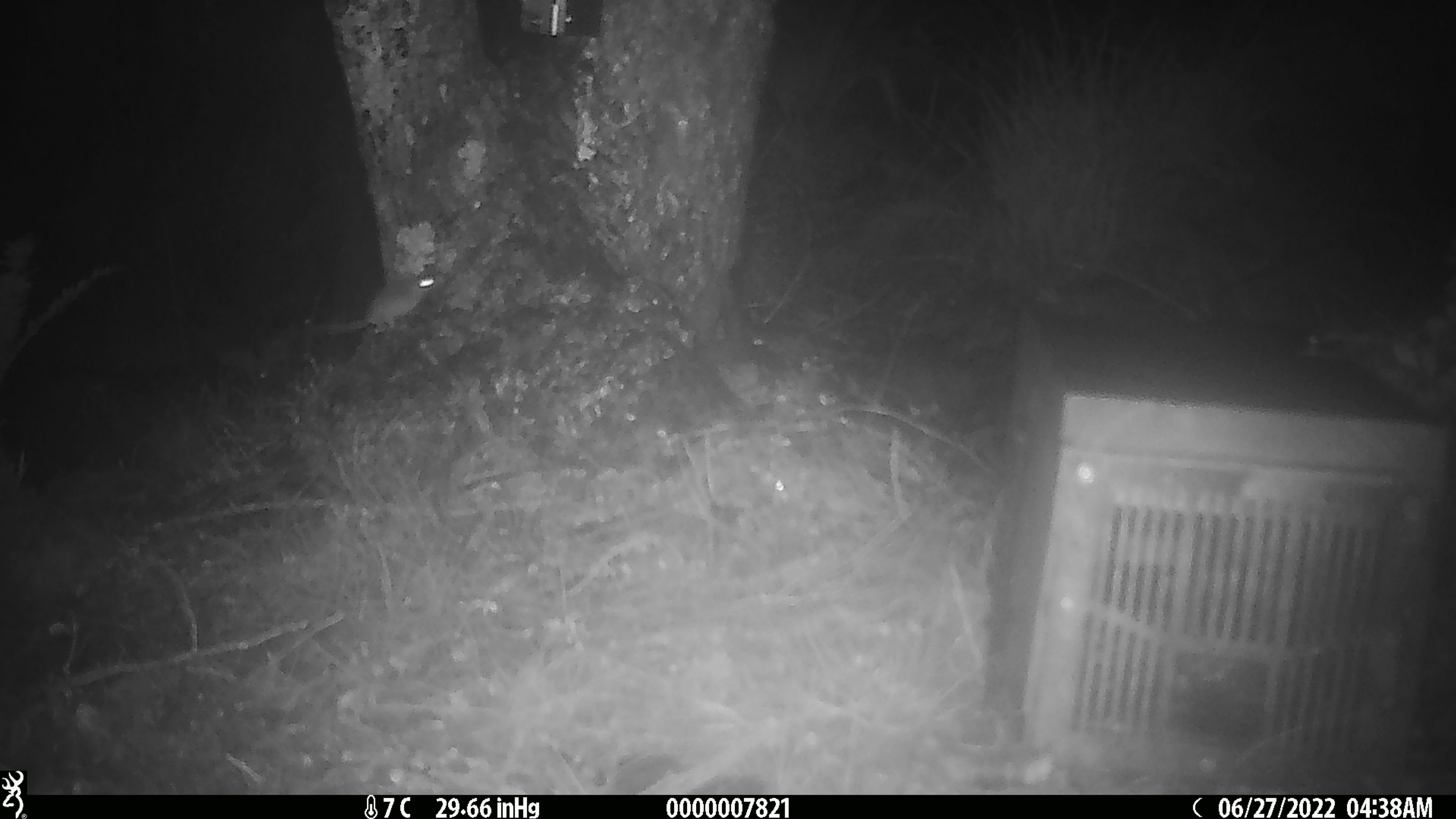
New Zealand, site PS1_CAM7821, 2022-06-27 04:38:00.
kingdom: Animalia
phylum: Chordata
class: Mammalia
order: Rodentia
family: Muridae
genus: Mus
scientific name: Mus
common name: mouse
Mouse (Mus).